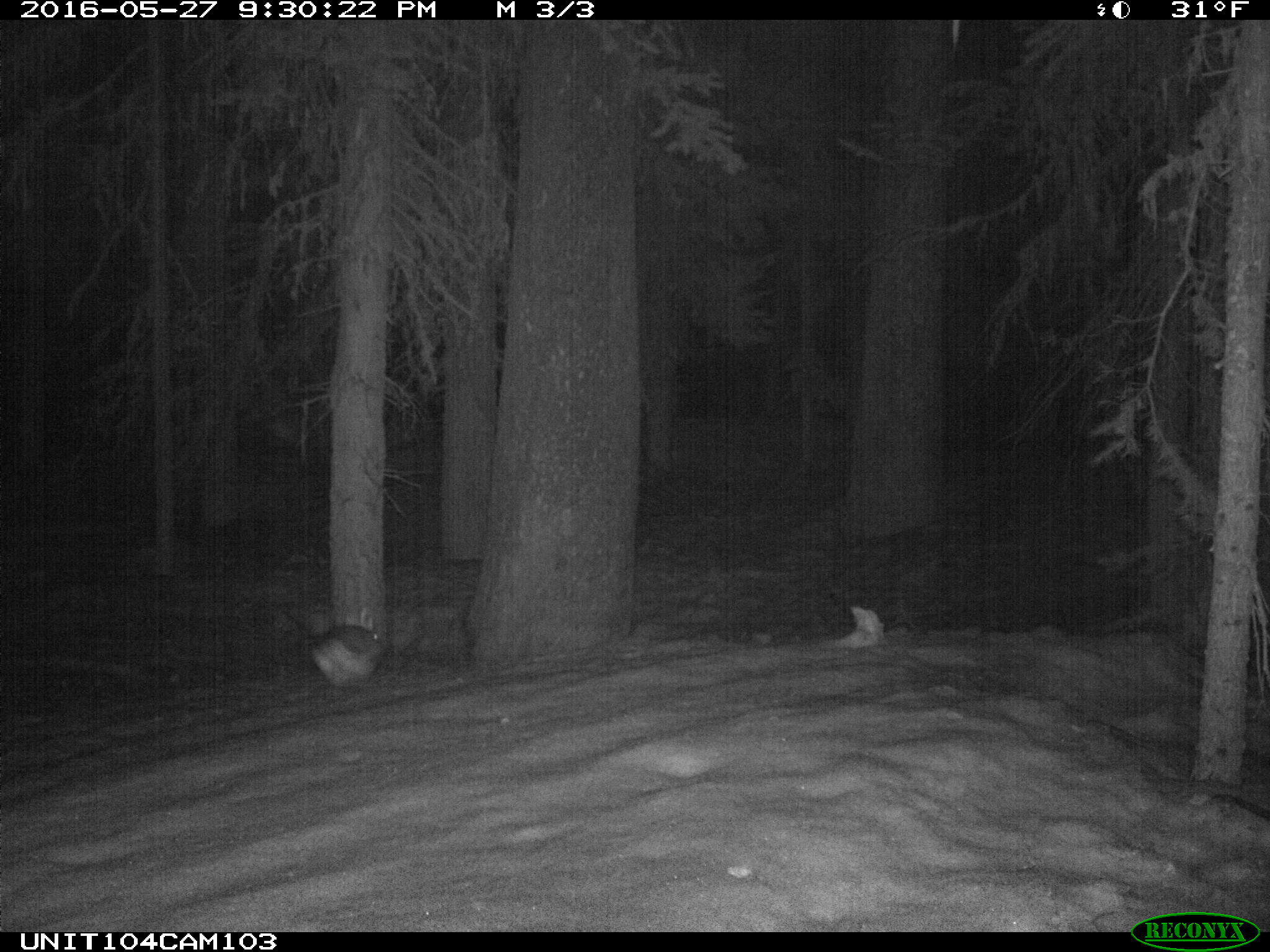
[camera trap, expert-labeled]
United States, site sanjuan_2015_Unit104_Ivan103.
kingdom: Animalia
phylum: Chordata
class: Mammalia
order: Lagomorpha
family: Leporidae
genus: Lepus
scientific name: Lepus americanus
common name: snowshoe hare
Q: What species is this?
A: Lepus americanus (snowshoe hare).